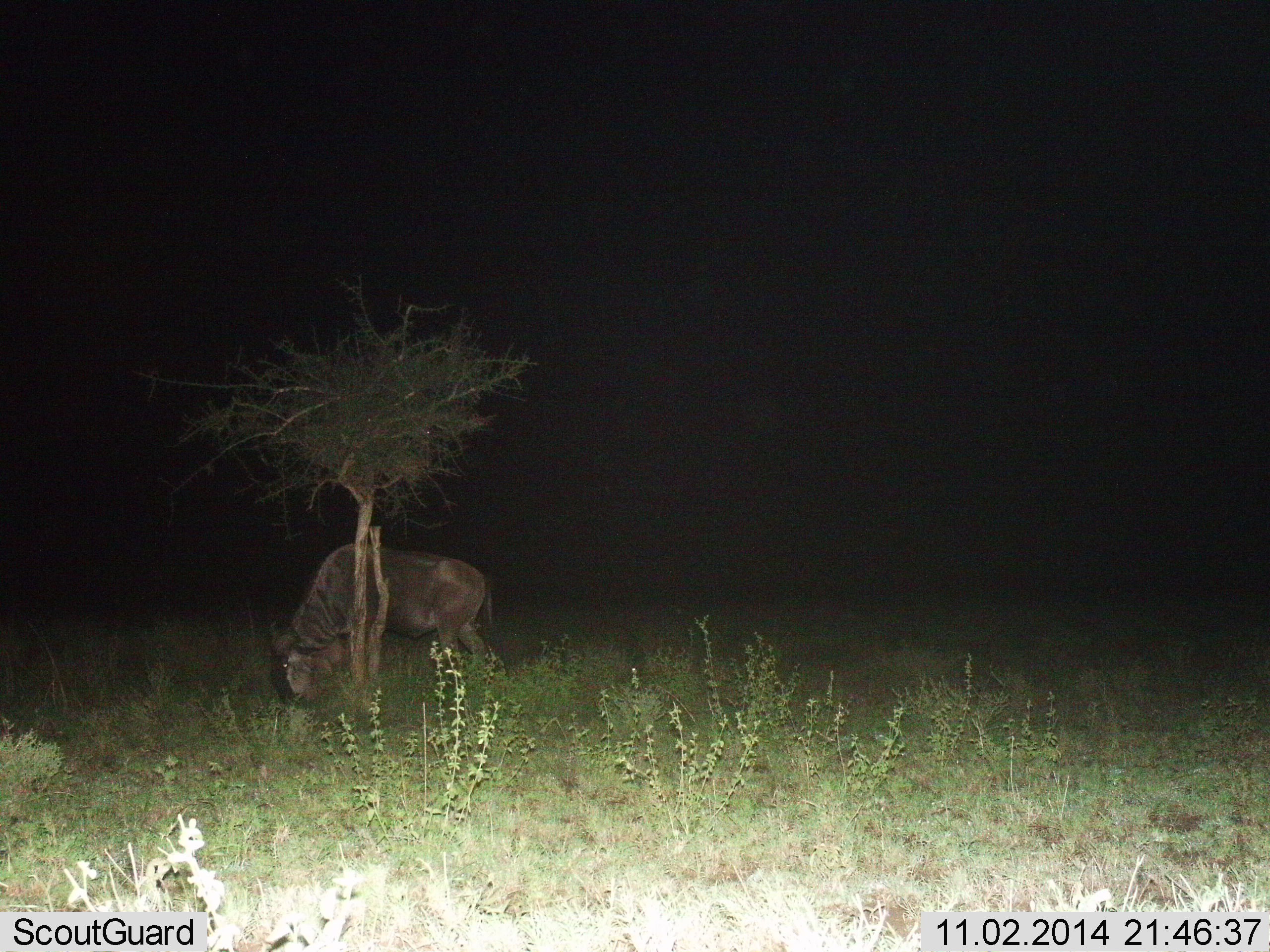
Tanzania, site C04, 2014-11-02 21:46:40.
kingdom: Animalia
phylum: Chordata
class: Mammalia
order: Artiodactyla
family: Bovidae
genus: Connochaetes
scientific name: Connochaetes taurinus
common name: blue wildebeest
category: wildebeest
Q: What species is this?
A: Wildebeest (blue wildebeest) (Connochaetes taurinus).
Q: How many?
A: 1.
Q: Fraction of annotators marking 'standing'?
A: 20%.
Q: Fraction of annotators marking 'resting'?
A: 10%.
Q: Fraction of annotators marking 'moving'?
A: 0%.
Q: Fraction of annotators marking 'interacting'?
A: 0%.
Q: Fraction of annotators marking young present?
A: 0%.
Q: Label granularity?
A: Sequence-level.